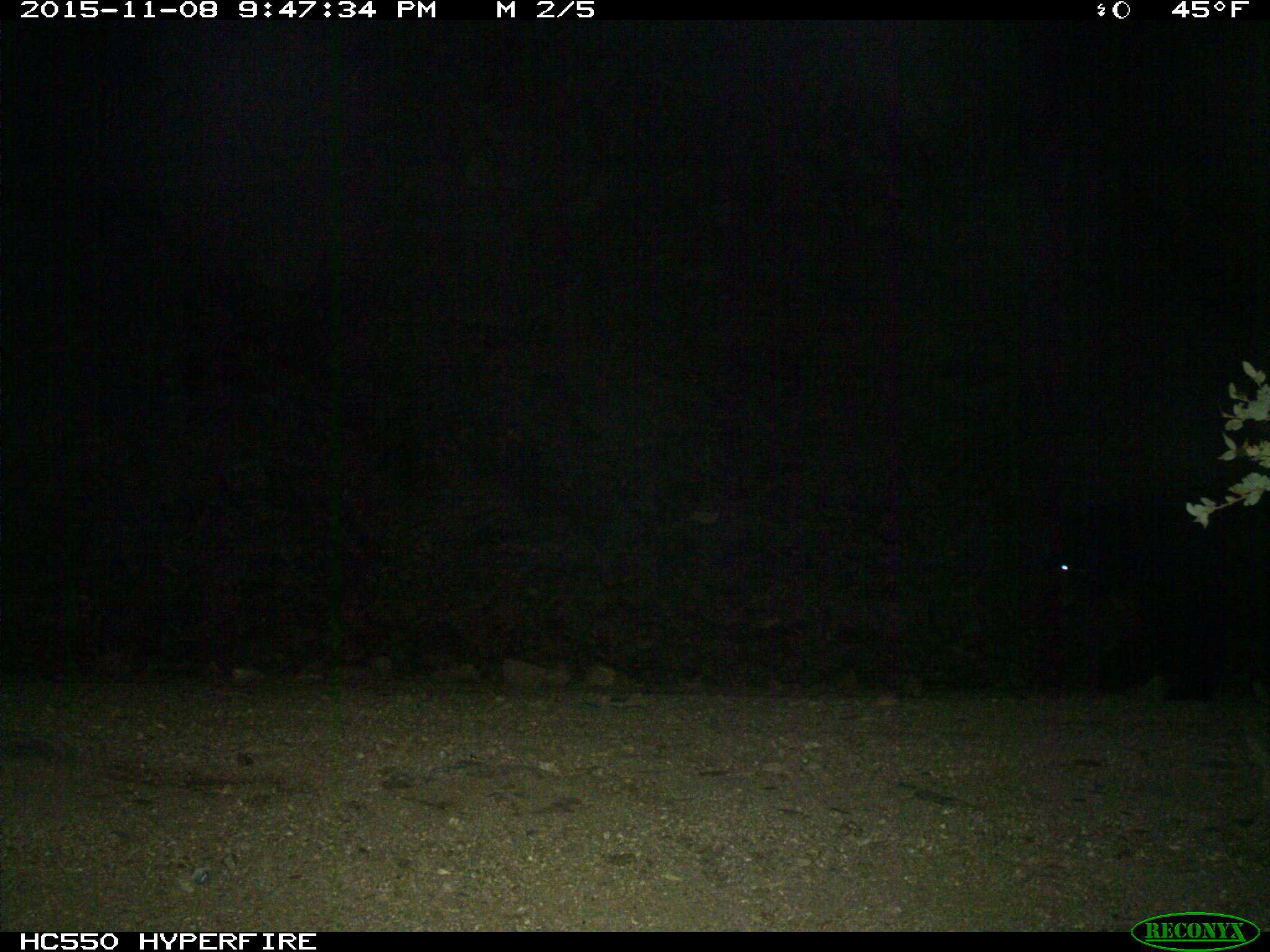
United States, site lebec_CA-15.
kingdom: Animalia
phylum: Chordata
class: Mammalia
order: Carnivora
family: Ursidae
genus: Ursus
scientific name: Ursus americanus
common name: american black bear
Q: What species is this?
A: Ursus americanus (american black bear).